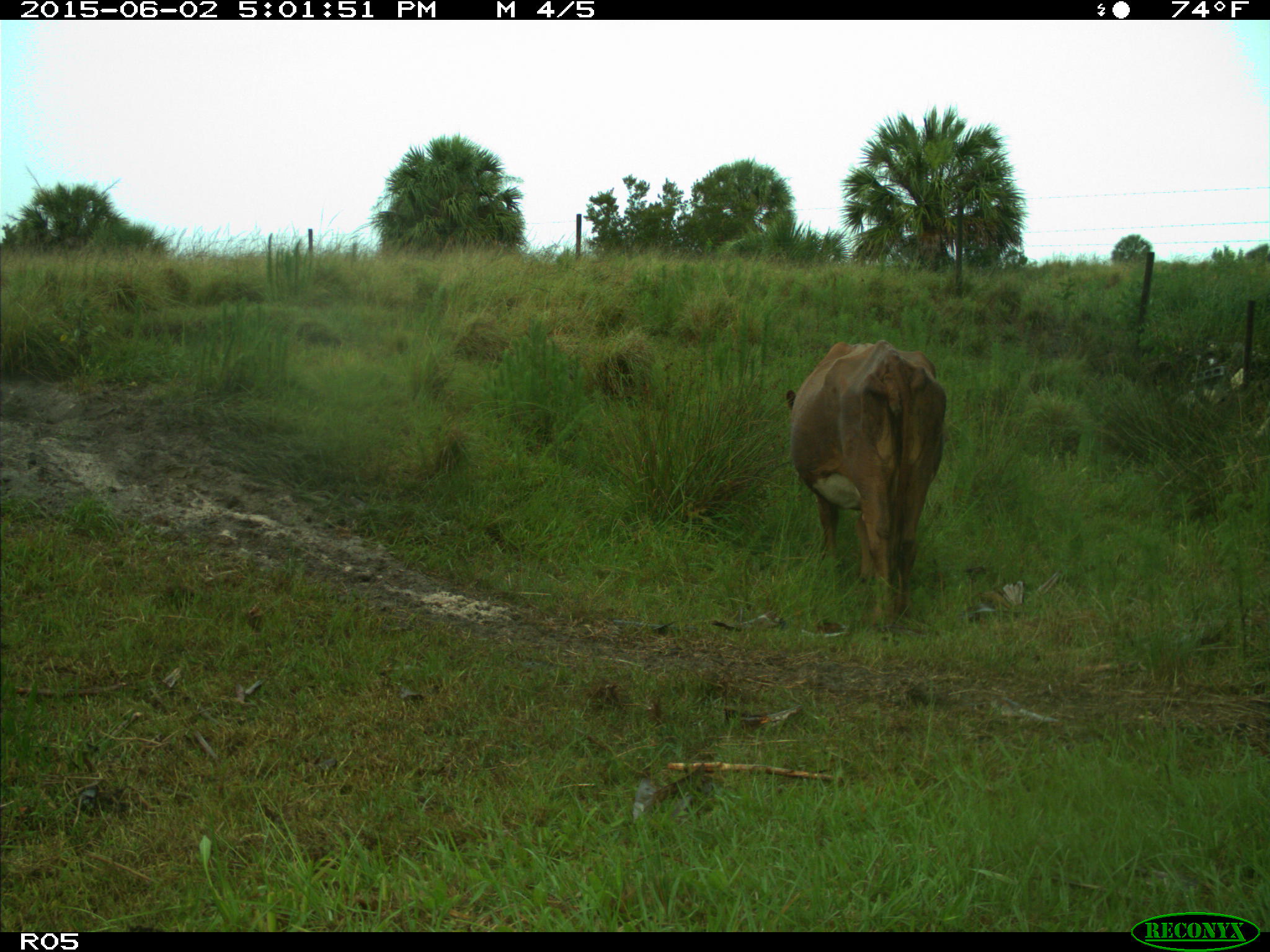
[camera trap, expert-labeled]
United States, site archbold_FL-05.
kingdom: Animalia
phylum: Chordata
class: Mammalia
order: Artiodactyla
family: Bovidae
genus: Bos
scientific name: Bos taurus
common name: domestic cow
Bos taurus (domestic cow).